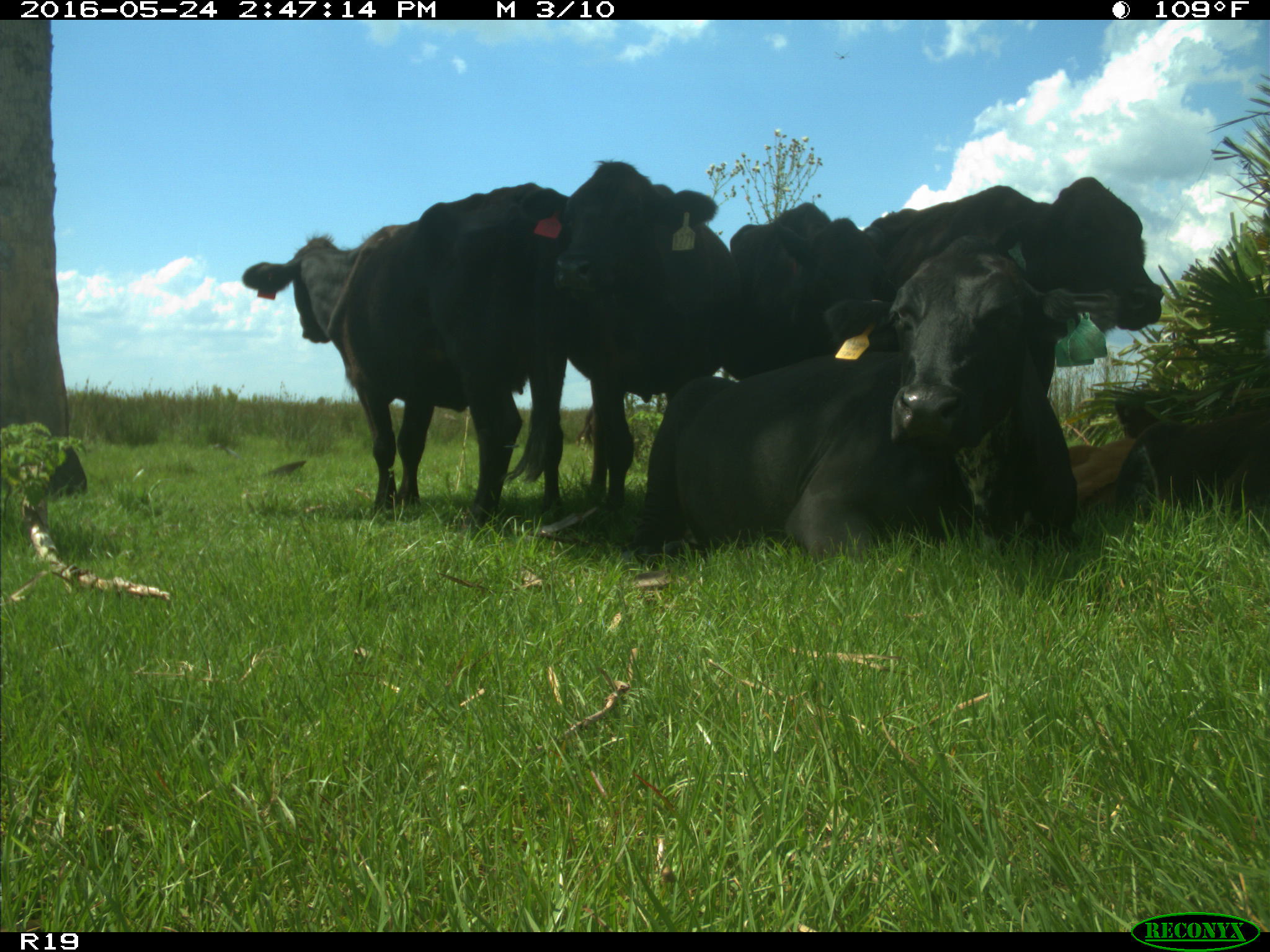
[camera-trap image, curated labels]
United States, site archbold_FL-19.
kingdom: Animalia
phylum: Chordata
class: Mammalia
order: Artiodactyla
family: Bovidae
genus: Bos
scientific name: Bos taurus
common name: domestic cow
Bos taurus (domestic cow).